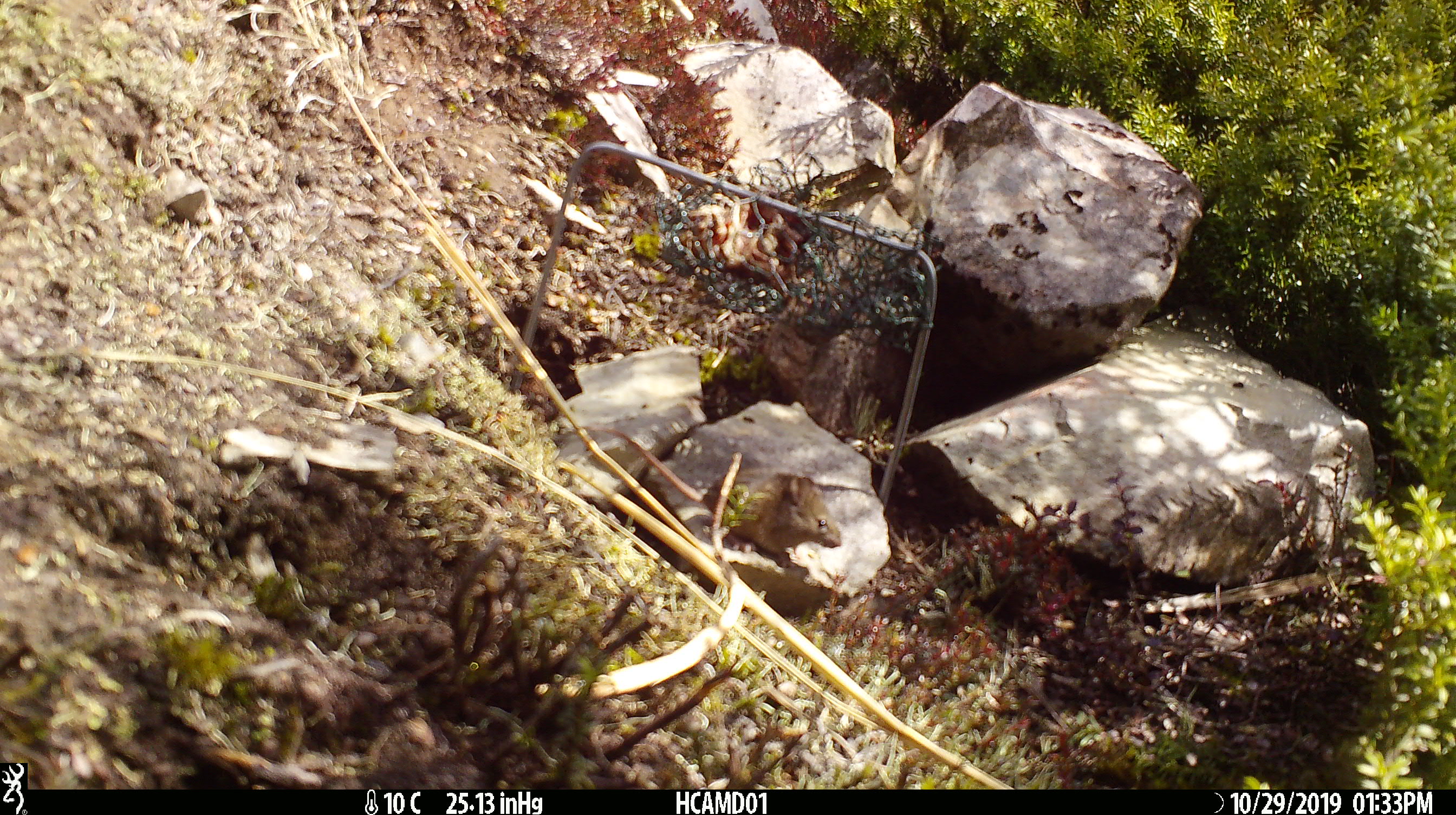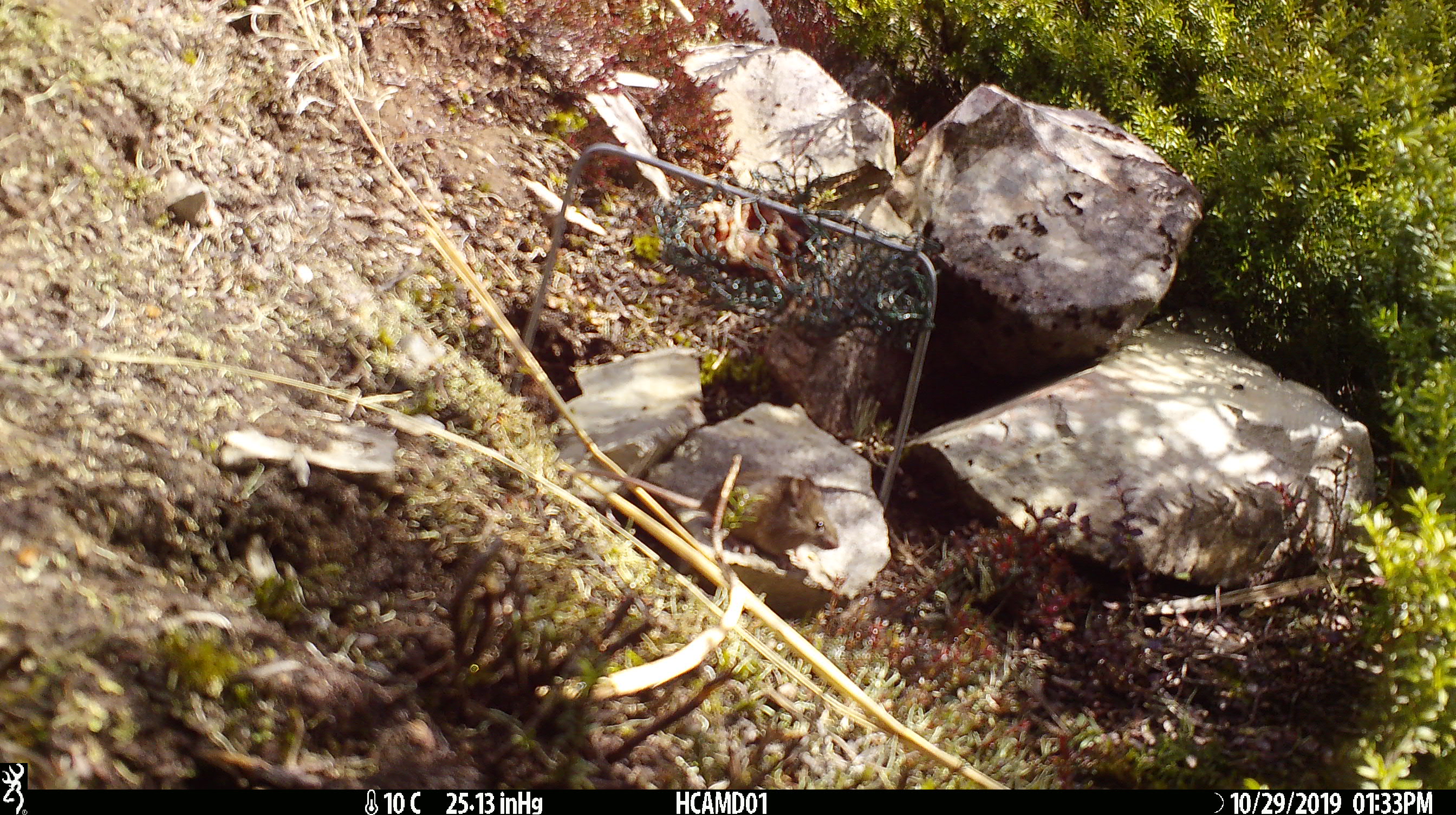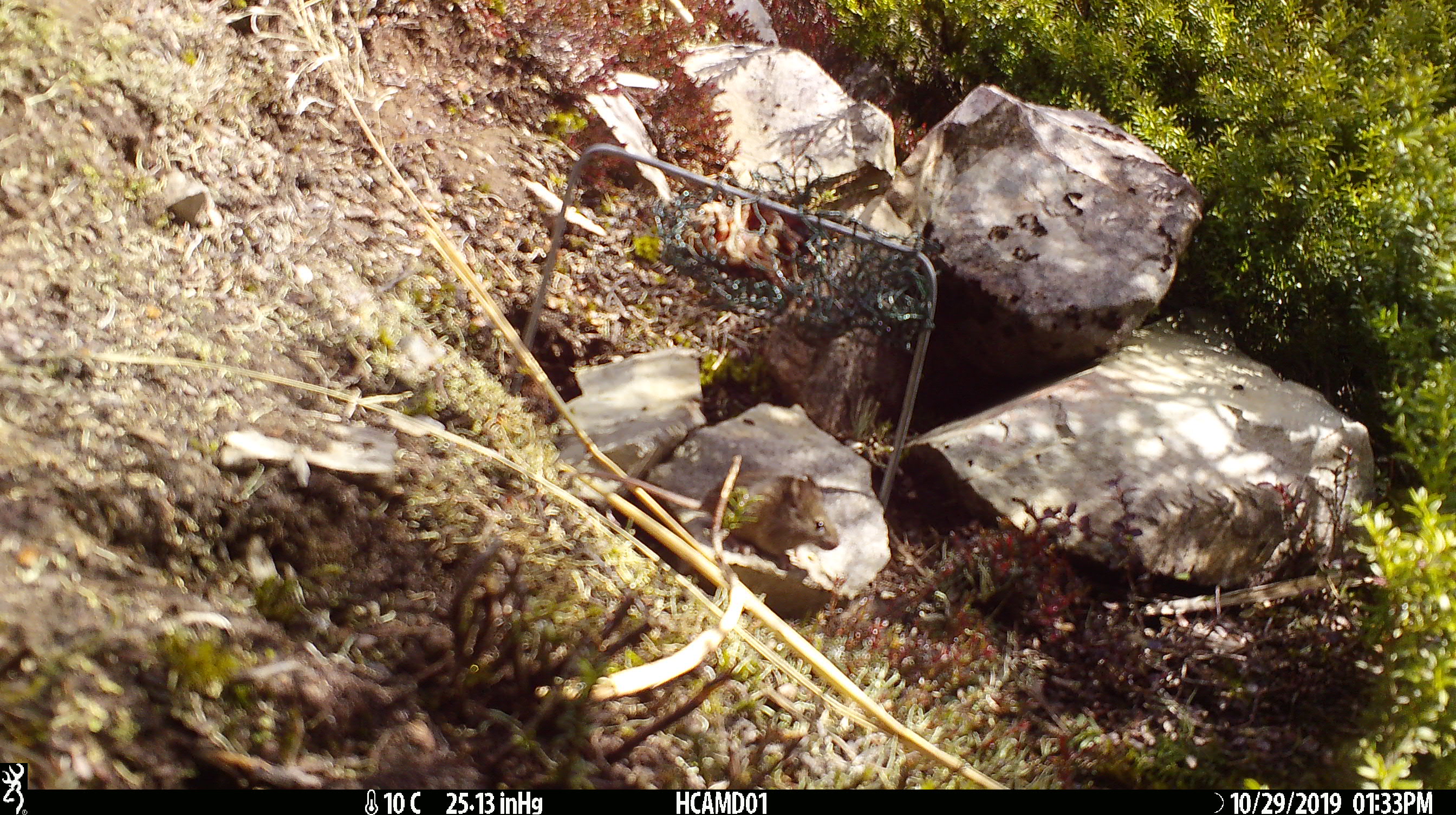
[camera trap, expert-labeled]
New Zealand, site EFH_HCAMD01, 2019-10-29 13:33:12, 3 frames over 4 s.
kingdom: Animalia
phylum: Chordata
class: Mammalia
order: Rodentia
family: Muridae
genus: Mus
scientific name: Mus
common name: mouse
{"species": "mouse (Mus)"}